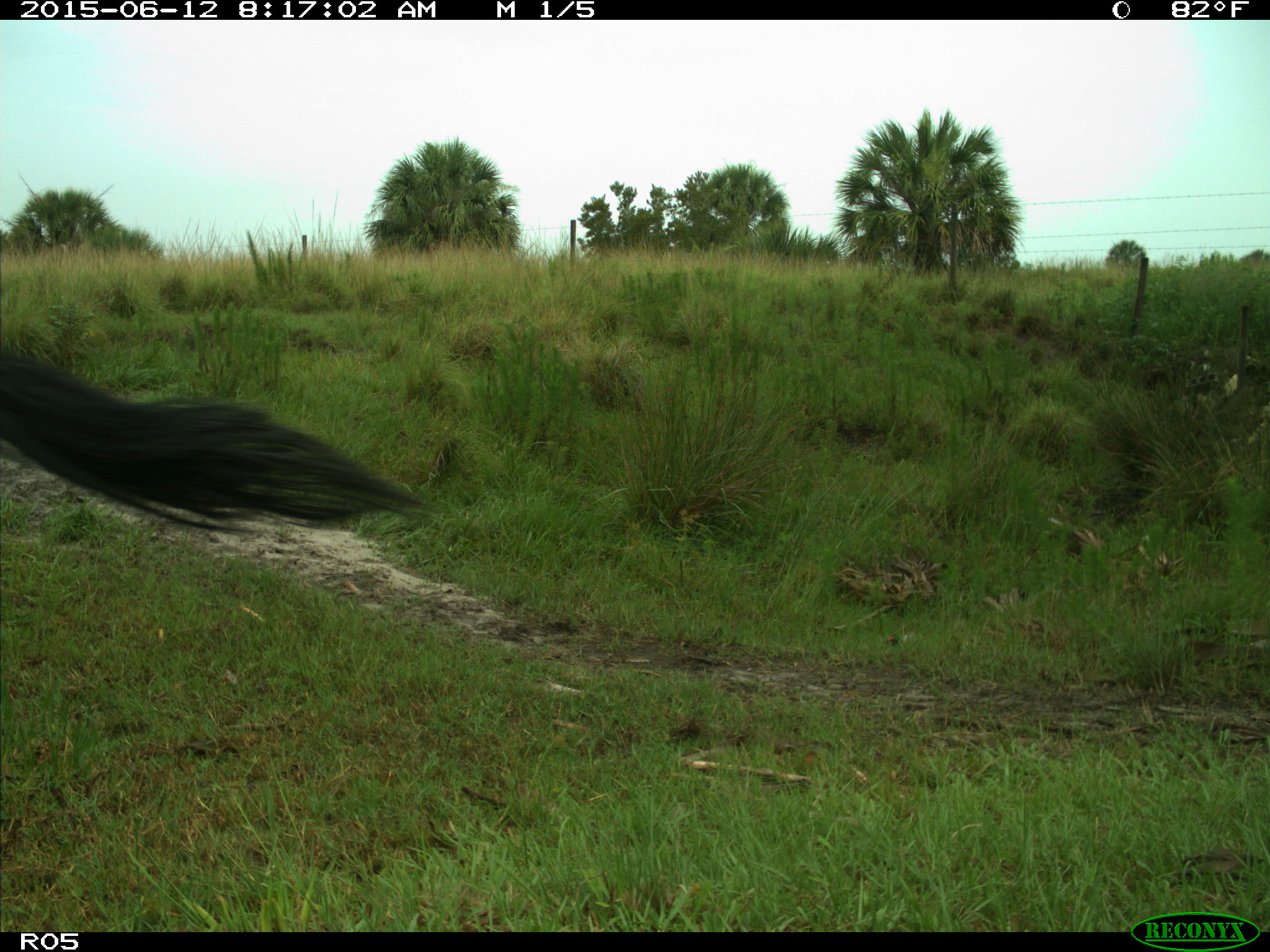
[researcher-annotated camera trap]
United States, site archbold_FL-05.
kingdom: Animalia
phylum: Chordata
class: Mammalia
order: Artiodactyla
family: Bovidae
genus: Bos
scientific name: Bos taurus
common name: domestic cow